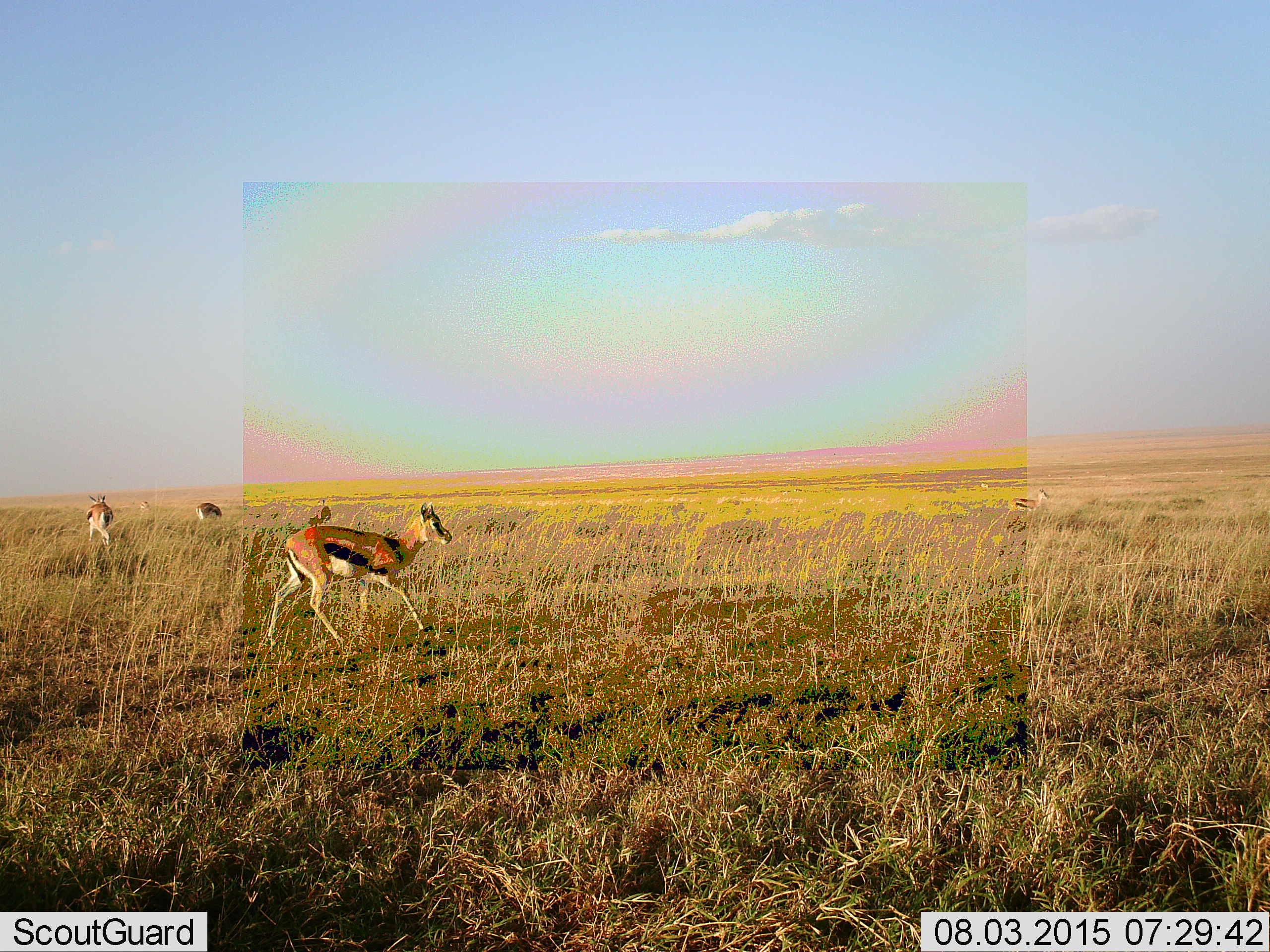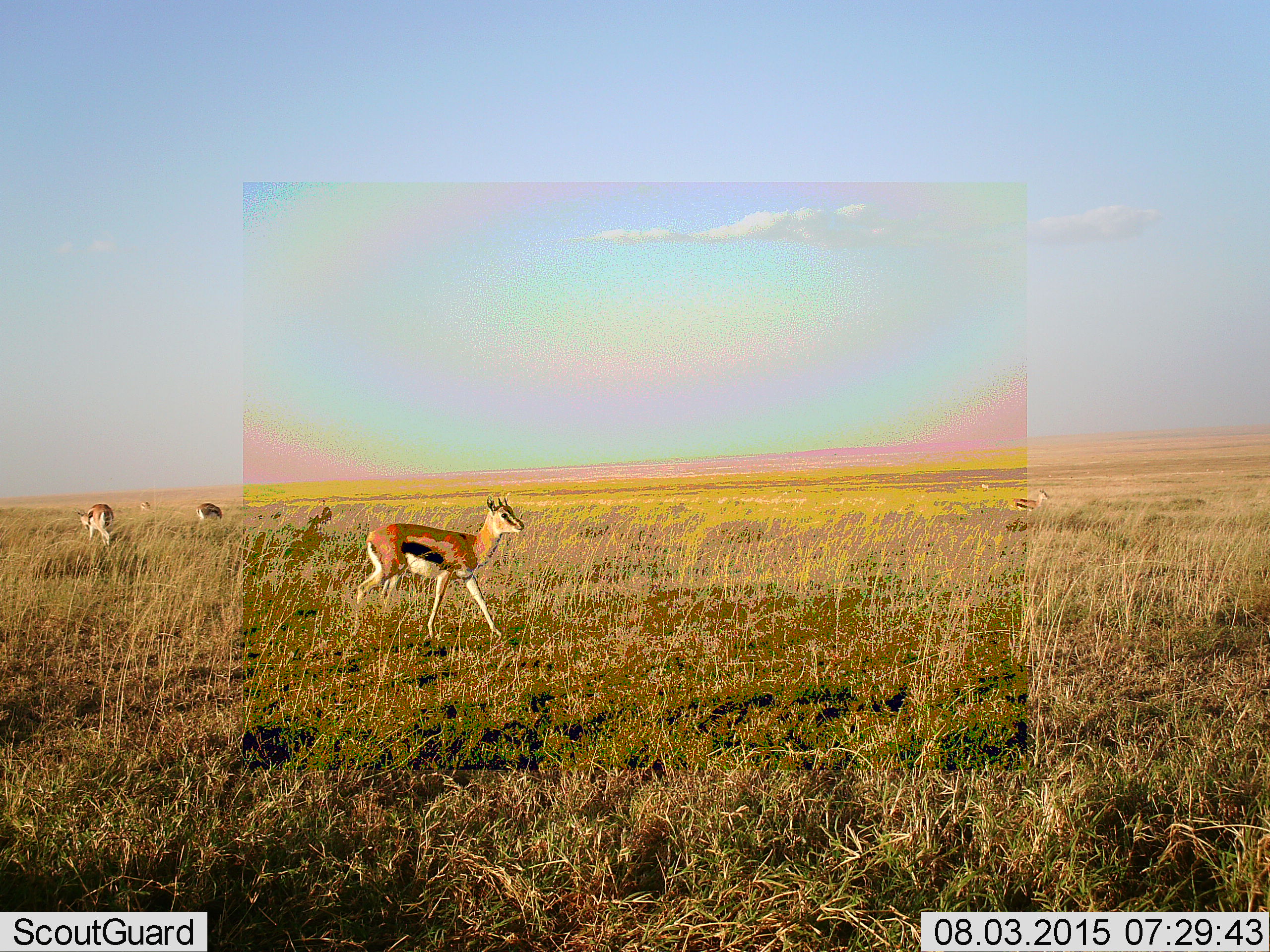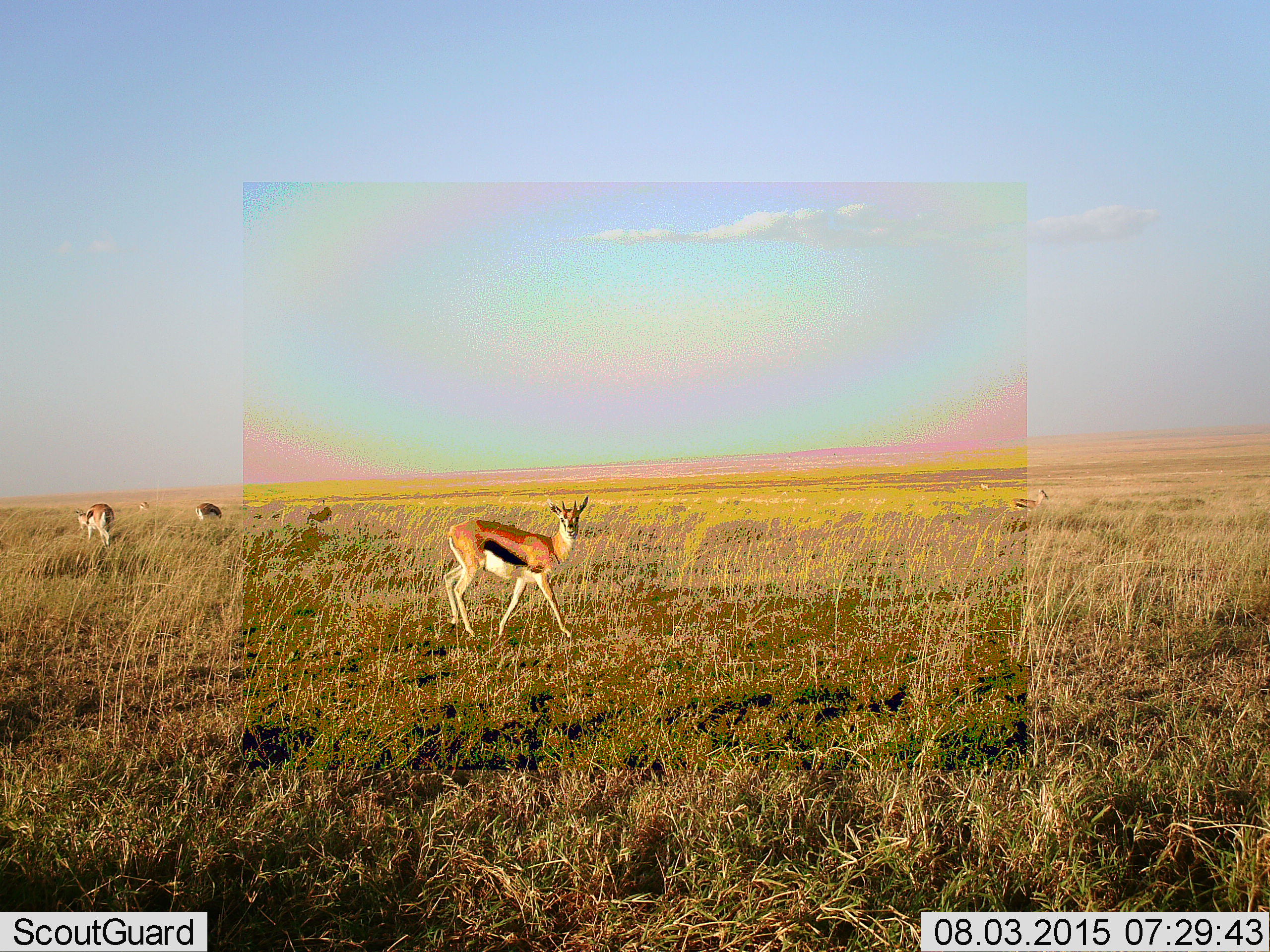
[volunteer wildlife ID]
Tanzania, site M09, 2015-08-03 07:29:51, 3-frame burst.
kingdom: Animalia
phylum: Chordata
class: Mammalia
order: Artiodactyla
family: Bovidae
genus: Eudorcas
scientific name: Eudorcas thomsonii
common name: thomson's gazelle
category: gazellethomsons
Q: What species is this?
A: Gazellethomsons (thomson's gazelle) (Eudorcas thomsonii).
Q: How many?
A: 6.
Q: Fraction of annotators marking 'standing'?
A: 78%.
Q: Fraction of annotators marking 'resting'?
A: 0%.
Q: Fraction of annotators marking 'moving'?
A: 78%.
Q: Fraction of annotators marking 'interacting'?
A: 0%.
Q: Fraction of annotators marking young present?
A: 11%.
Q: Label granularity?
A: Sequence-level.